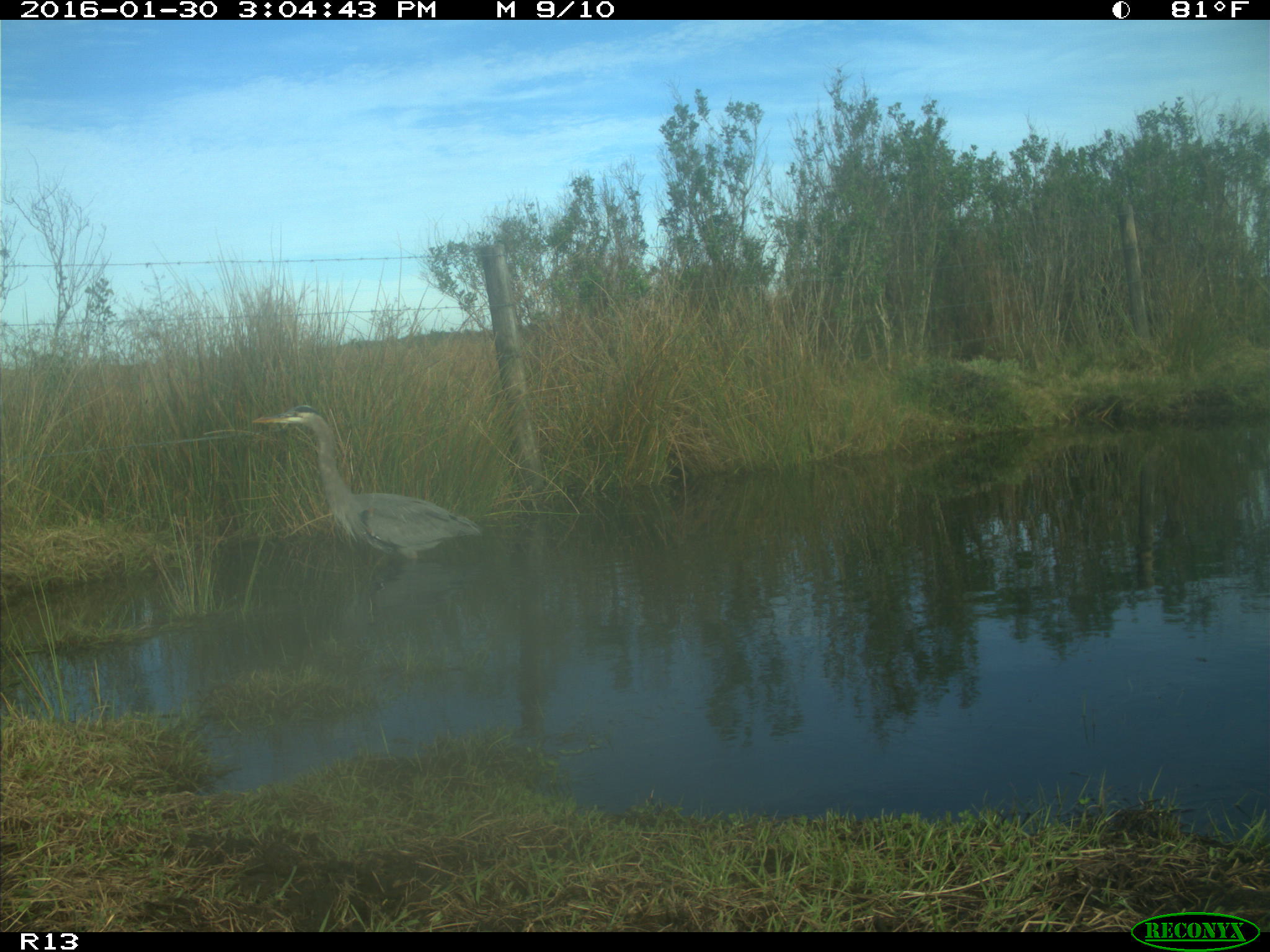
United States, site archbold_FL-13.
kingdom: Animalia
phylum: Chordata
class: Aves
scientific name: Aves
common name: birds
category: unidentified bird